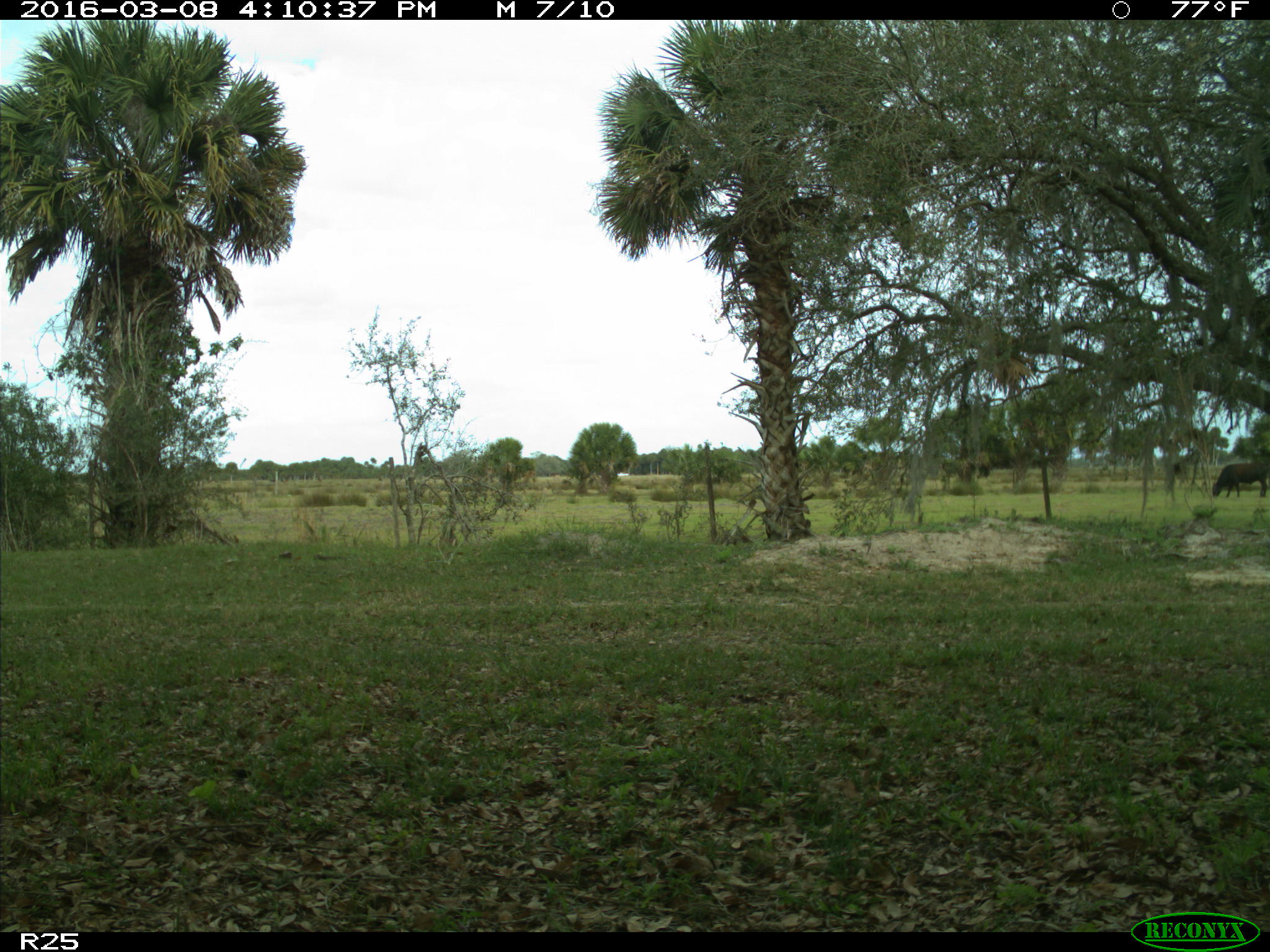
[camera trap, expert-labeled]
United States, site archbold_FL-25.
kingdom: Animalia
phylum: Chordata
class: Mammalia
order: Artiodactyla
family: Bovidae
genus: Bos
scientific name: Bos taurus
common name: domestic cow